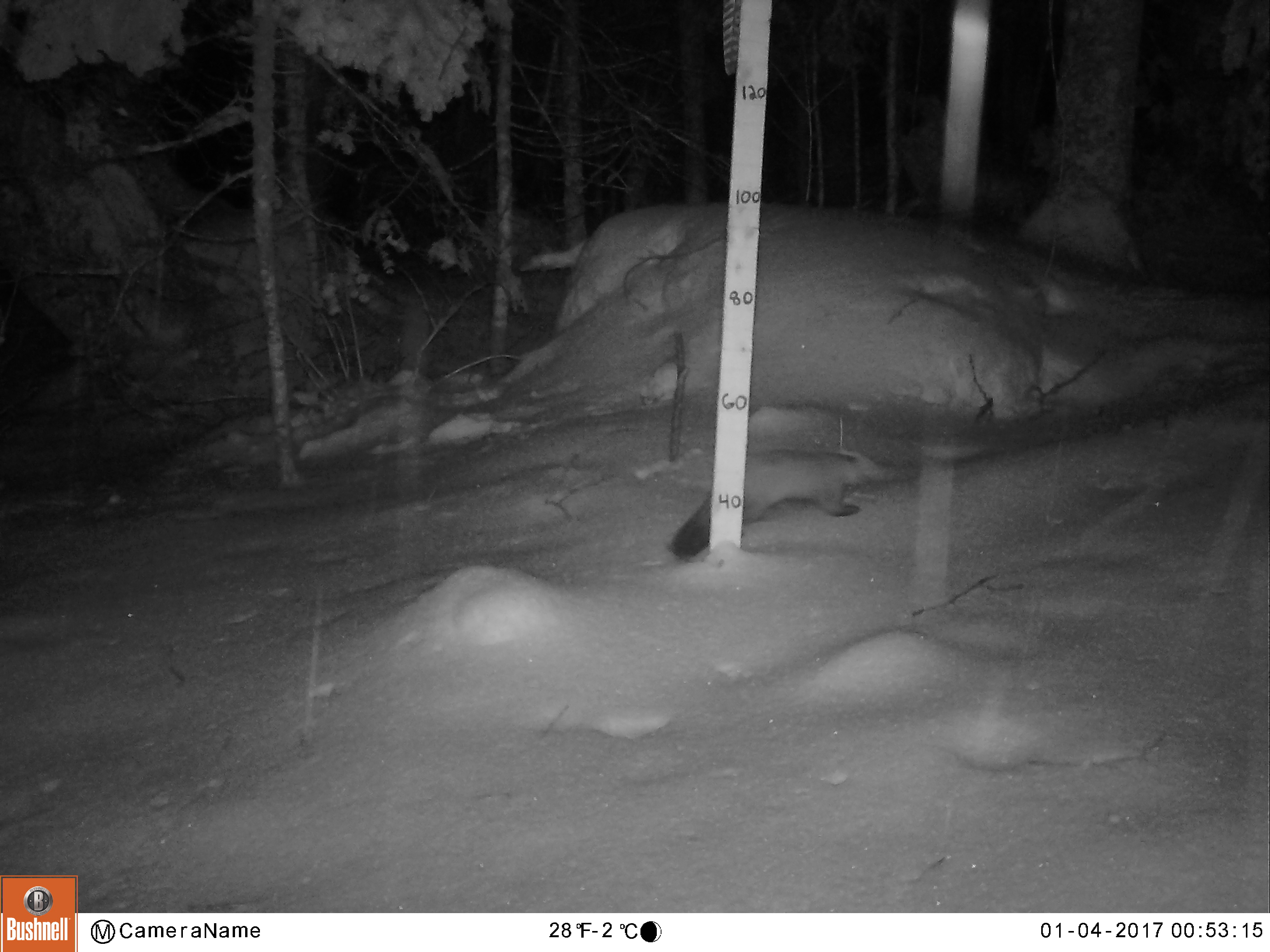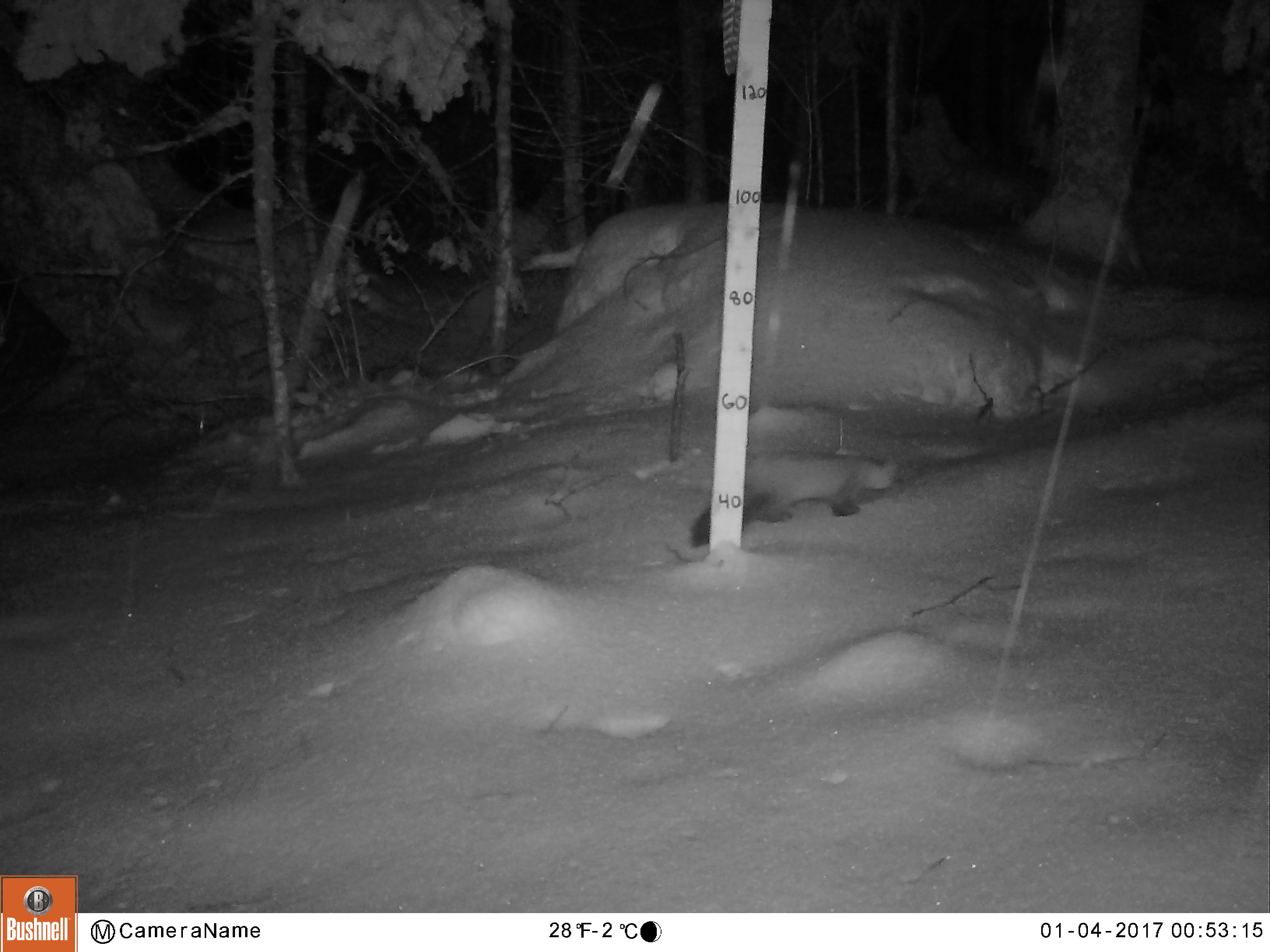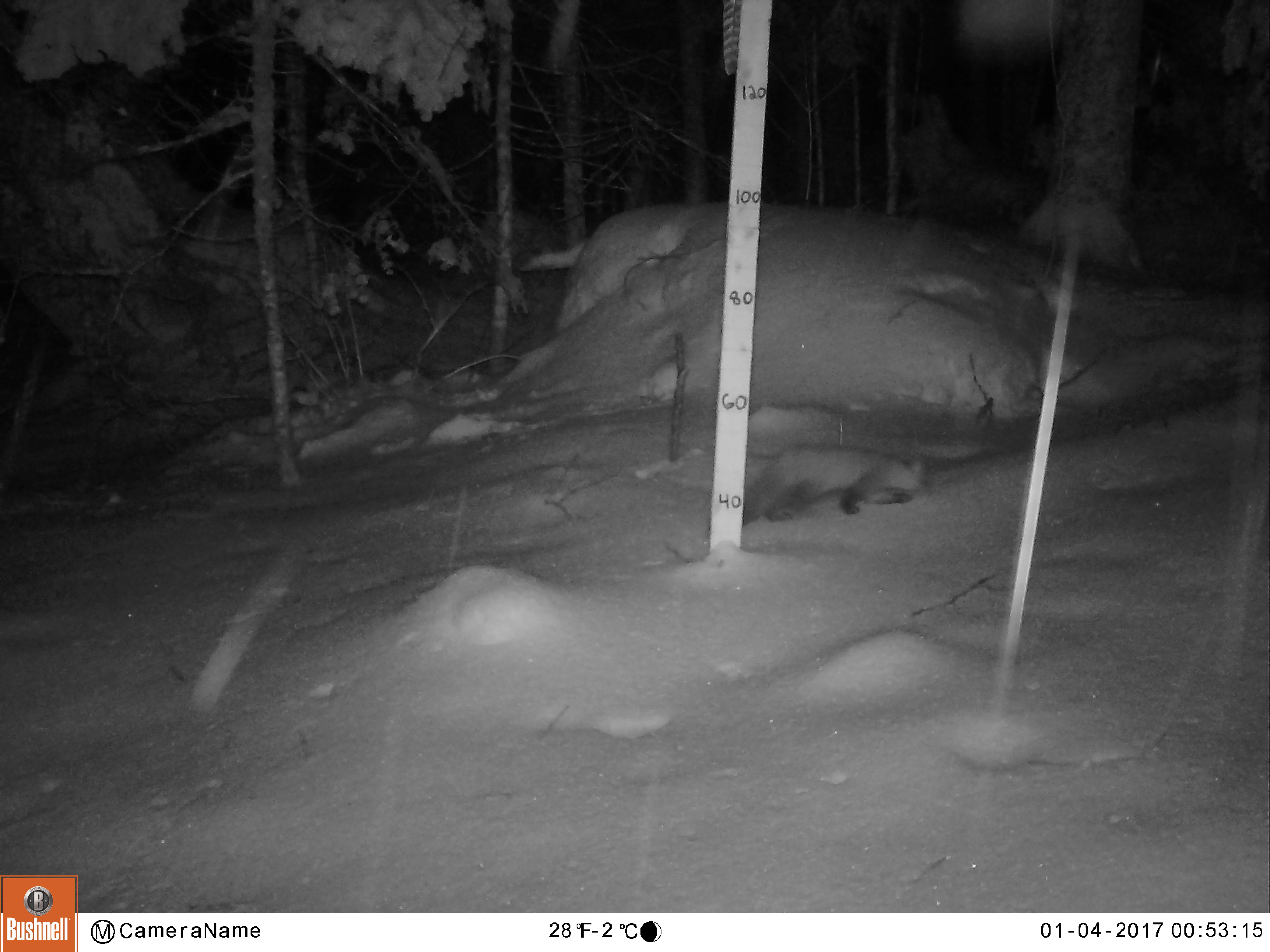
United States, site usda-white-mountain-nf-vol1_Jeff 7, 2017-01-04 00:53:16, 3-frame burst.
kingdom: Animalia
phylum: Chordata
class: Mammalia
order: Carnivora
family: Mustelidae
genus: Martes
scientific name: Martes americana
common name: american marten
American marten (Martes americana).